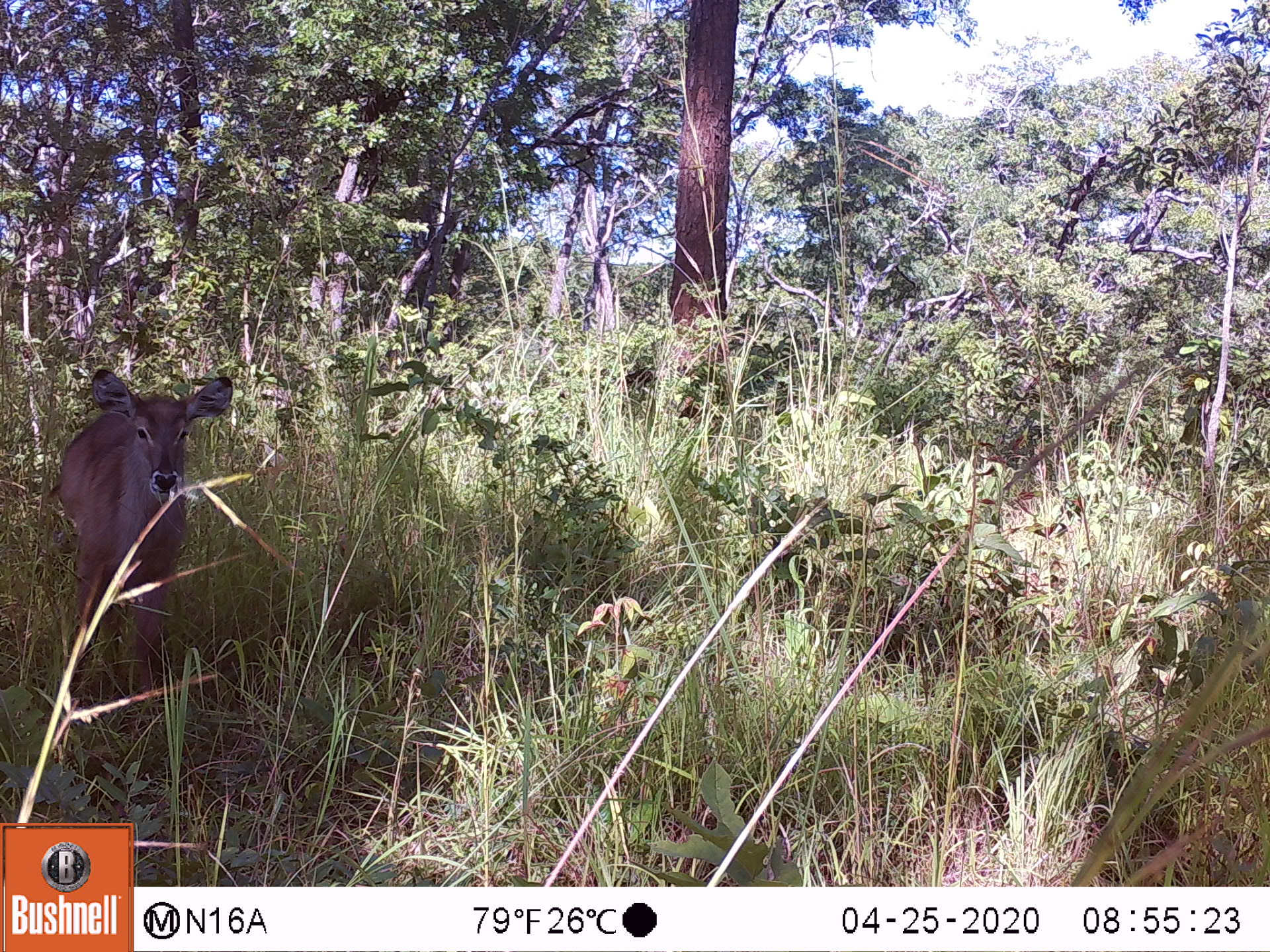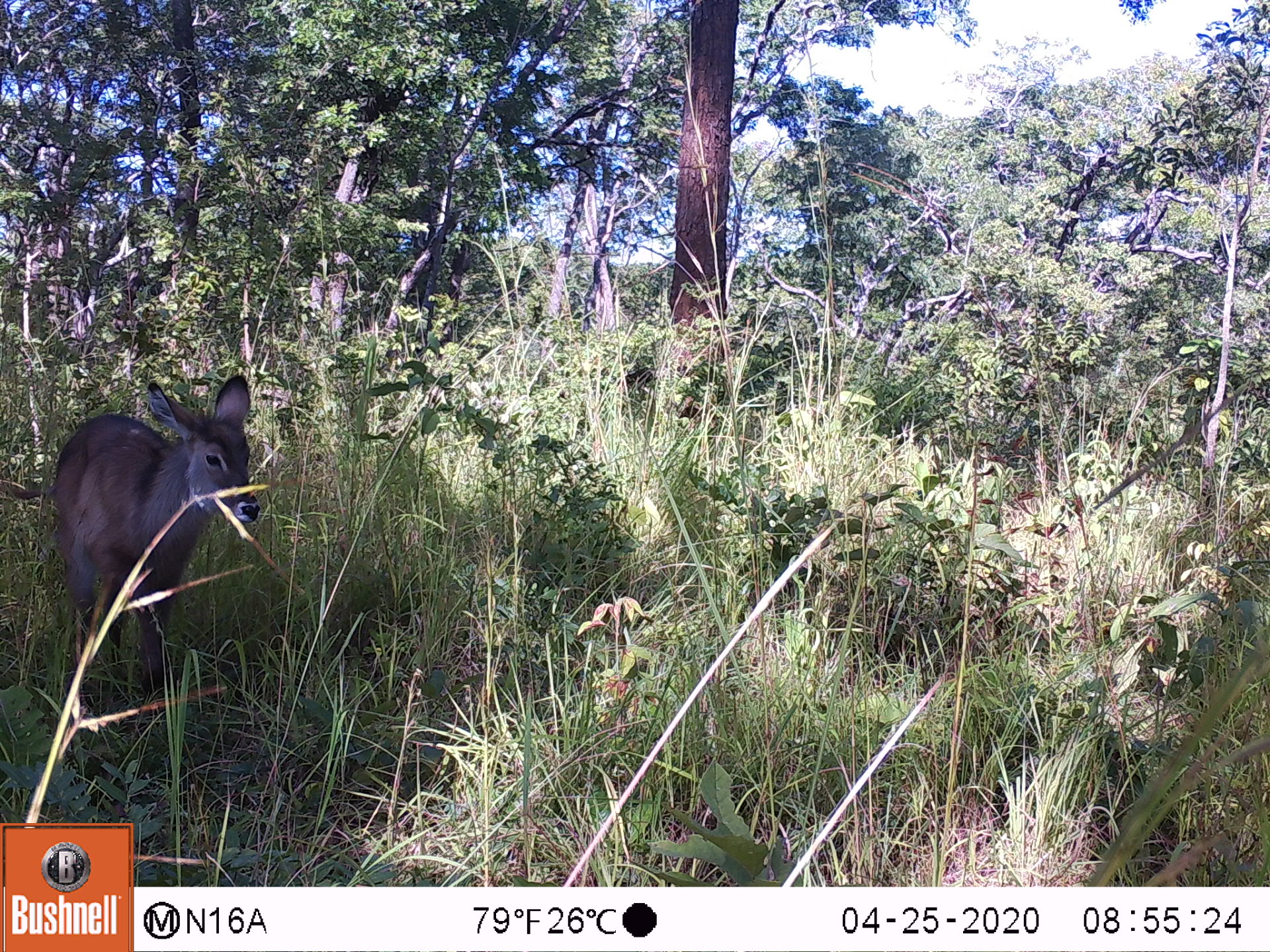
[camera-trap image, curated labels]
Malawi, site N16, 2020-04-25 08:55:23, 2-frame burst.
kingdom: Animalia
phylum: Chordata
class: Mammalia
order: Artiodactyla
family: Bovidae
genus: Kobus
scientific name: Kobus ellipsiprymnus ellipsiprymnus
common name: common waterbuck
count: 1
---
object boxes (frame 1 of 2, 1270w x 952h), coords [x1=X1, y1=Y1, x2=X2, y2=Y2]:
common waterbuck: [x1=50, y1=357, x2=238, y2=670]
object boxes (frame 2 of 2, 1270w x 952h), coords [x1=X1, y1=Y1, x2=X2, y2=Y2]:
common waterbuck: [x1=47, y1=370, x2=263, y2=712]